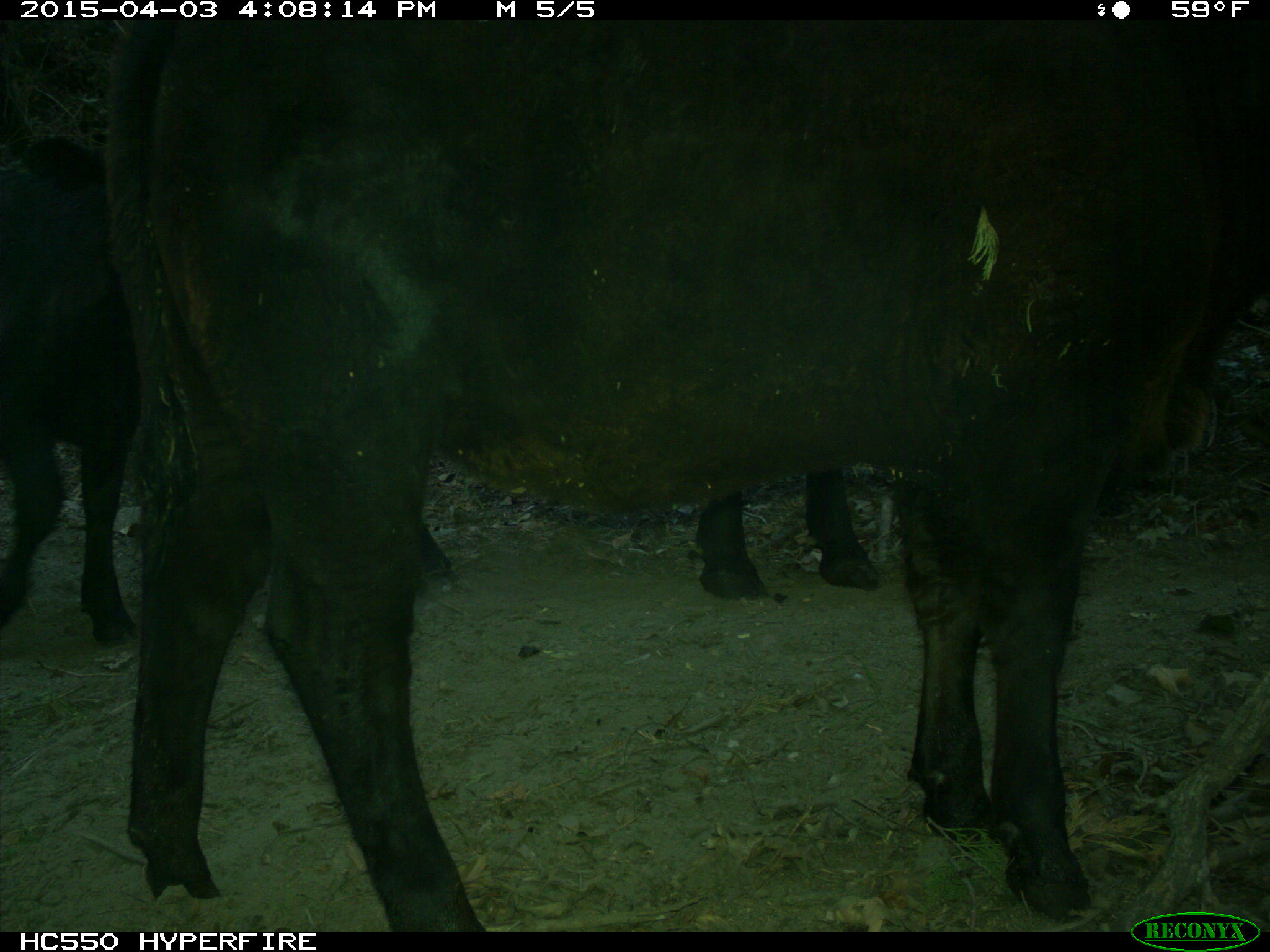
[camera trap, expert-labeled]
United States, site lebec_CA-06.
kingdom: Animalia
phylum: Chordata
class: Mammalia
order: Artiodactyla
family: Bovidae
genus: Bos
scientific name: Bos taurus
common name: domestic cow